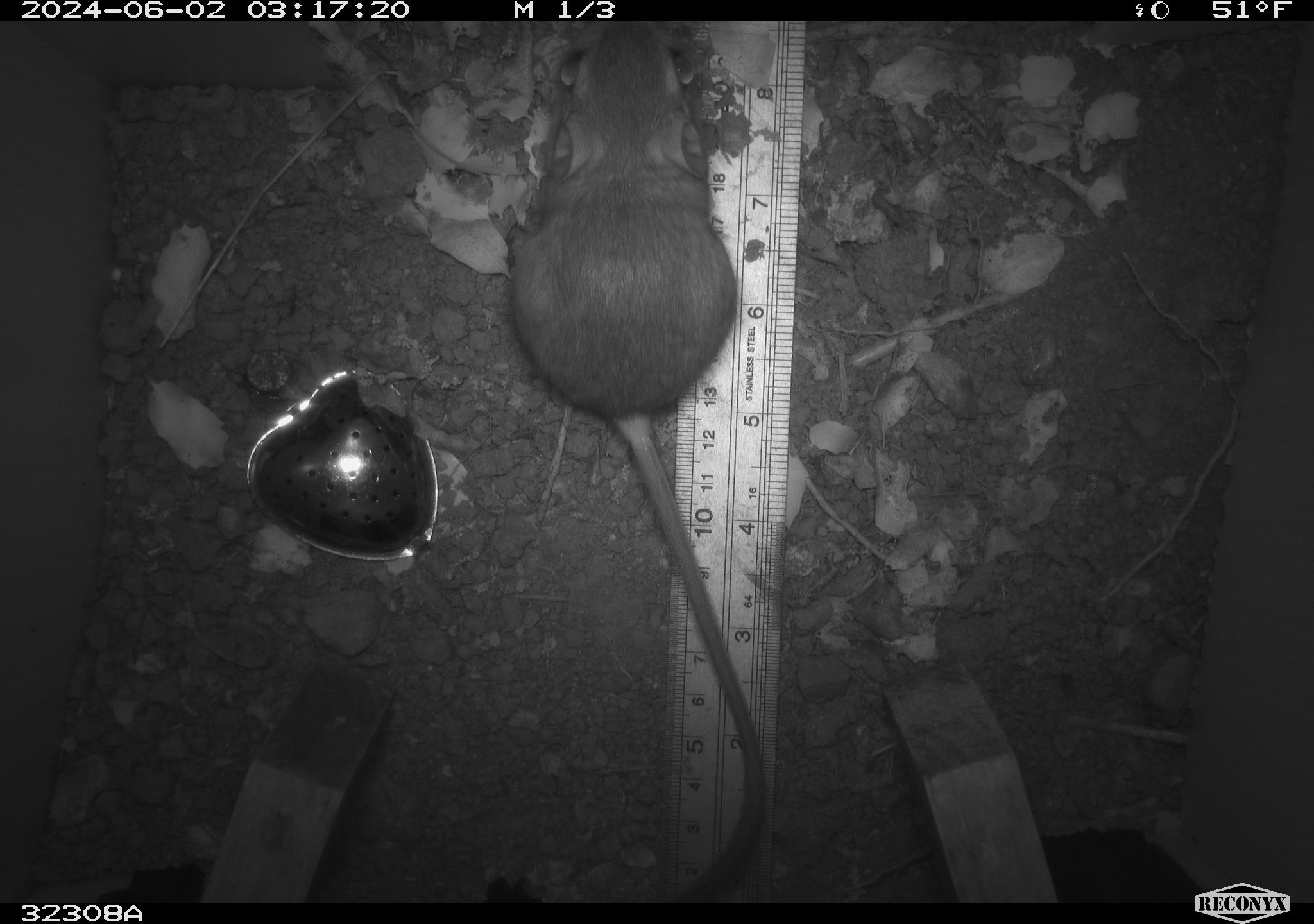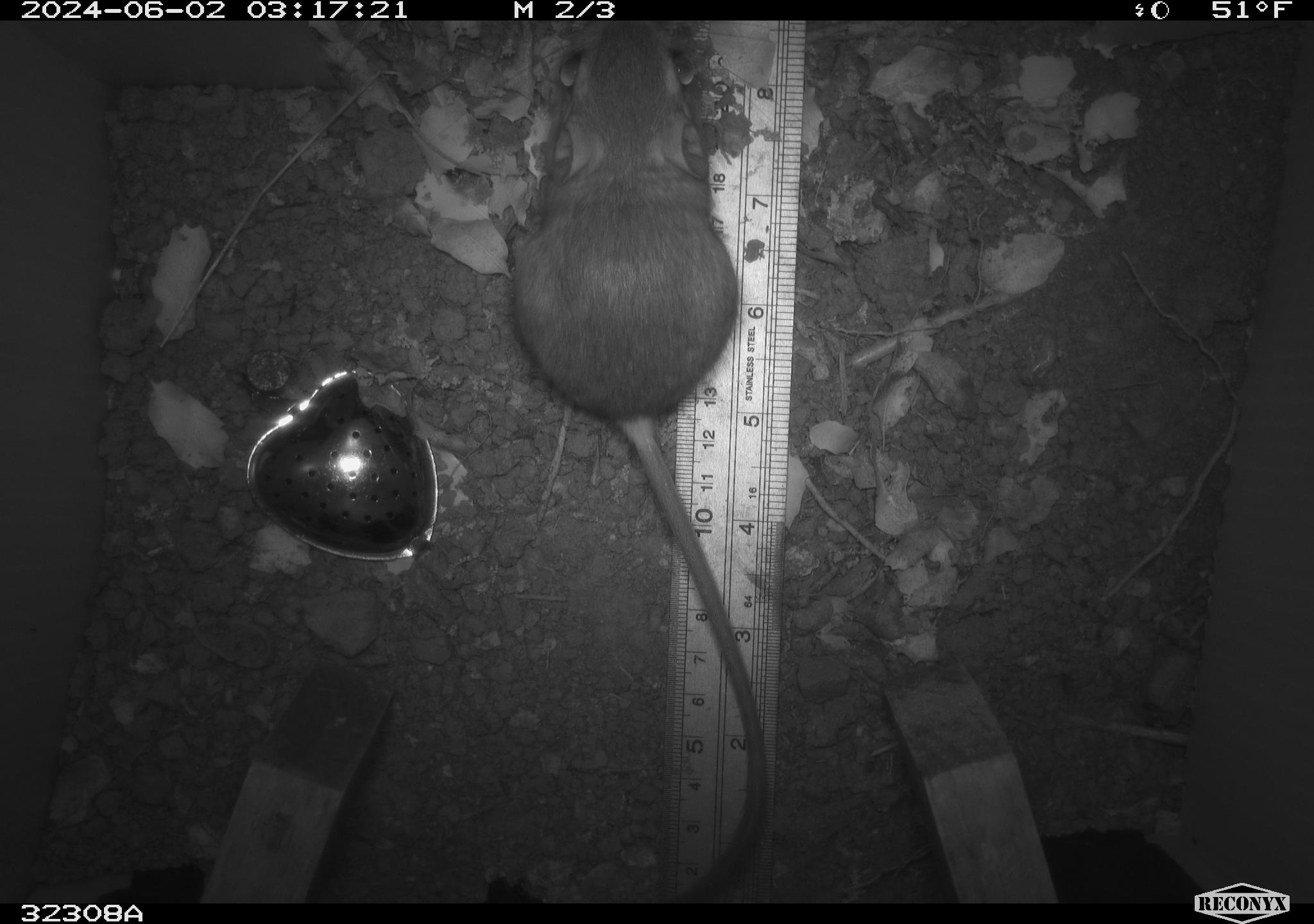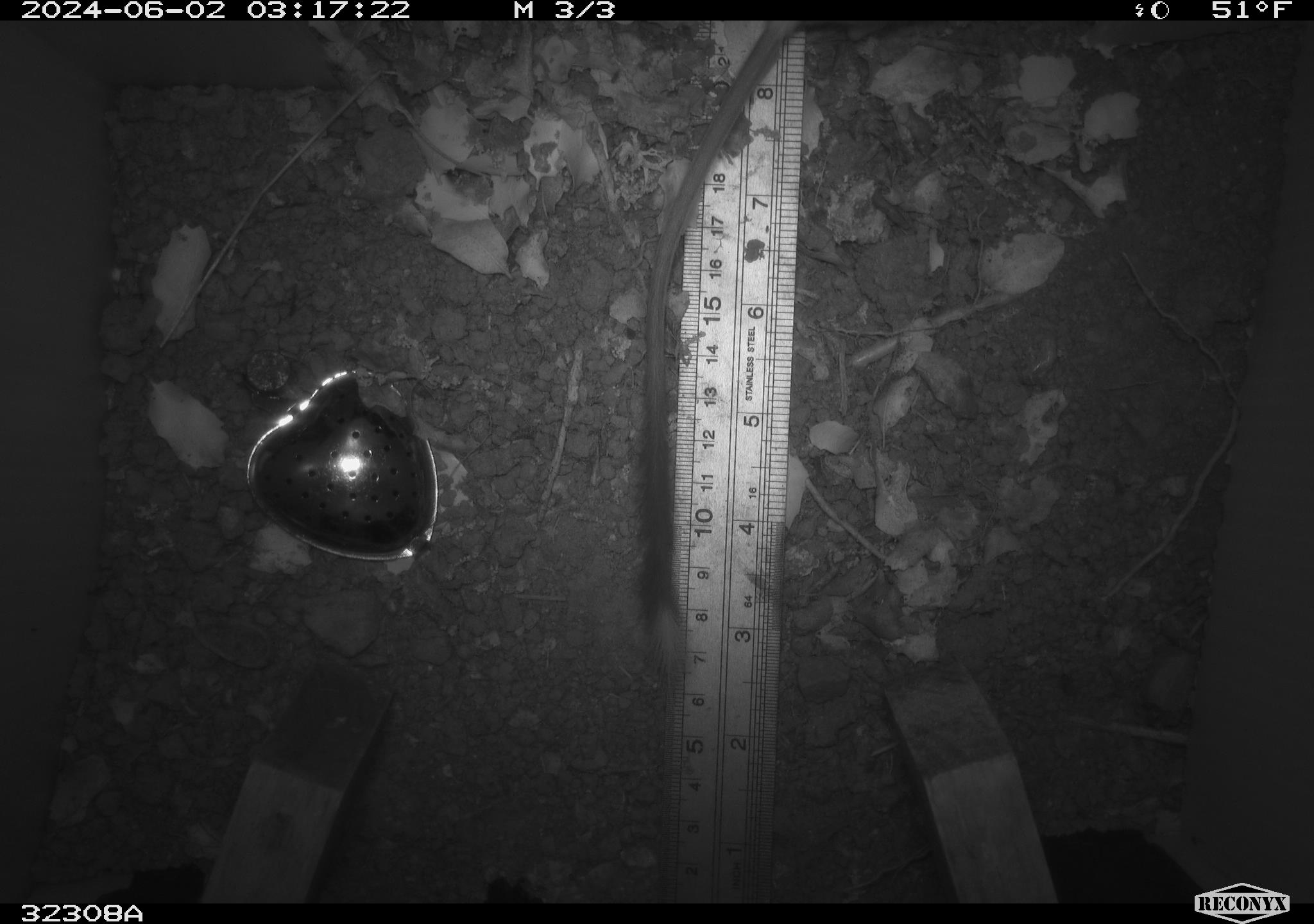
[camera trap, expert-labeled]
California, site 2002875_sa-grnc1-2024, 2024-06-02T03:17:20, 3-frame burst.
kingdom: Animalia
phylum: Chordata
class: Mammalia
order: Rodentia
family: Heteromyidae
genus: Dipodomys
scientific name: Dipodomys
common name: kangaroo rats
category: dipodomys species